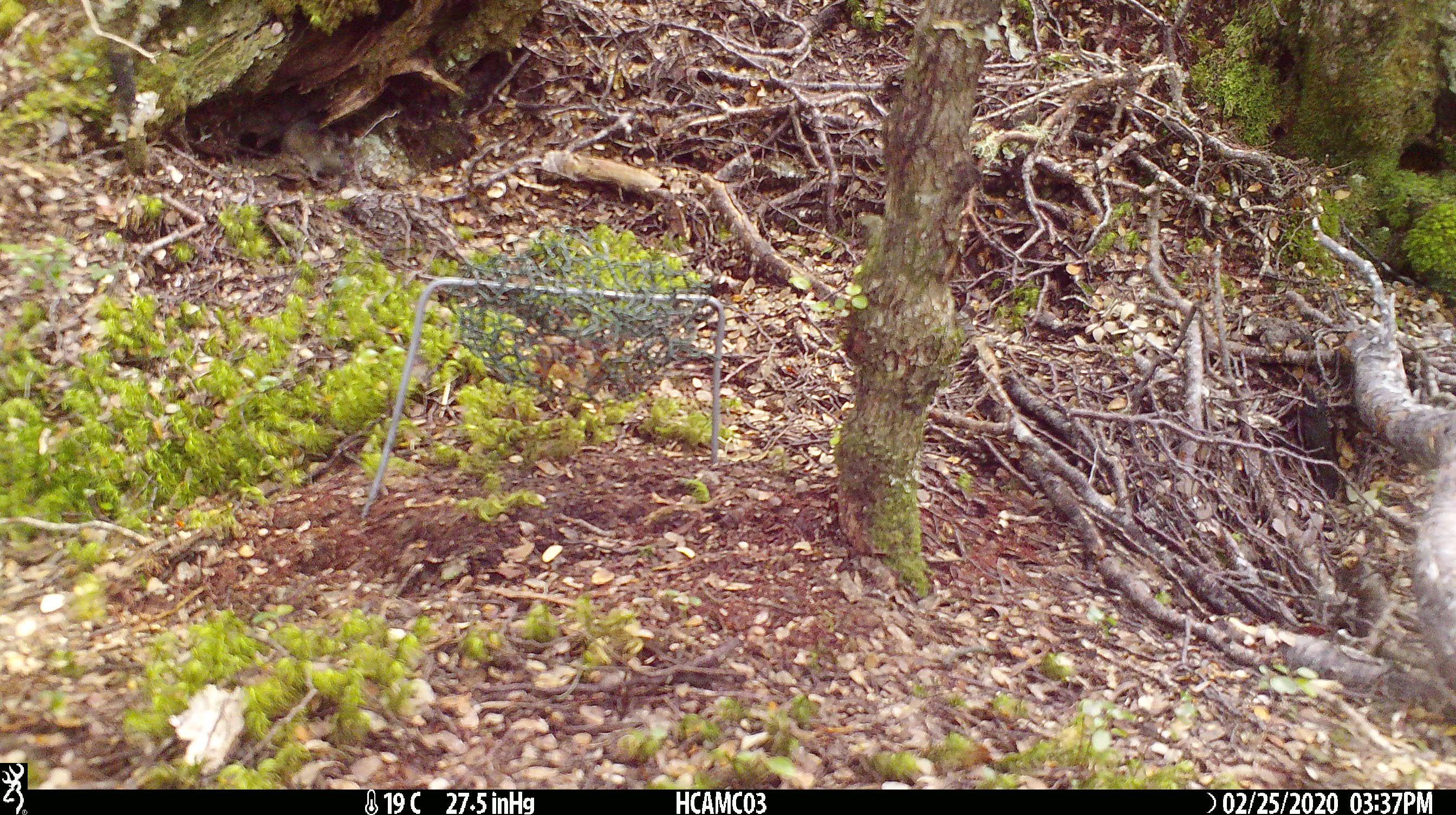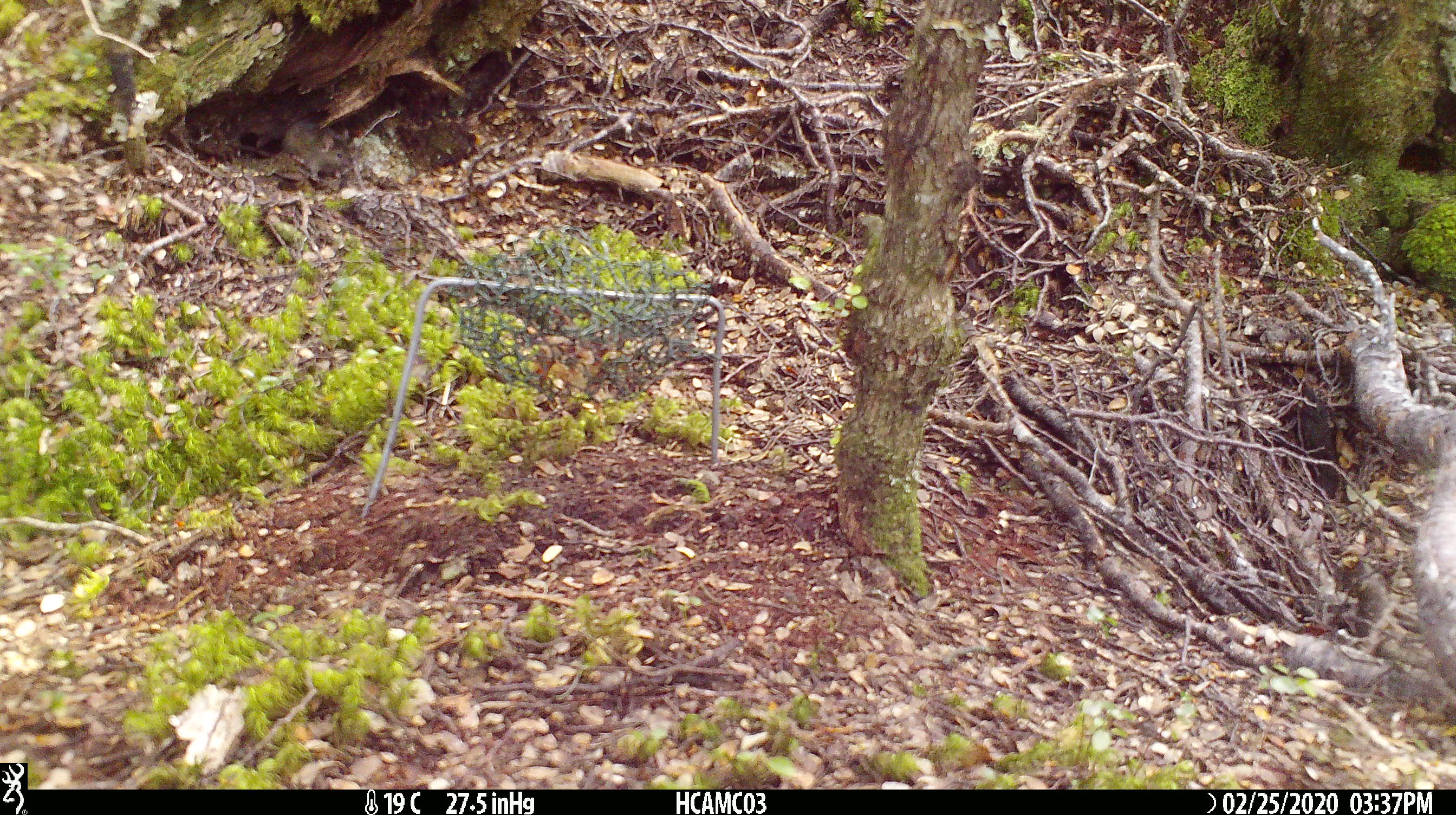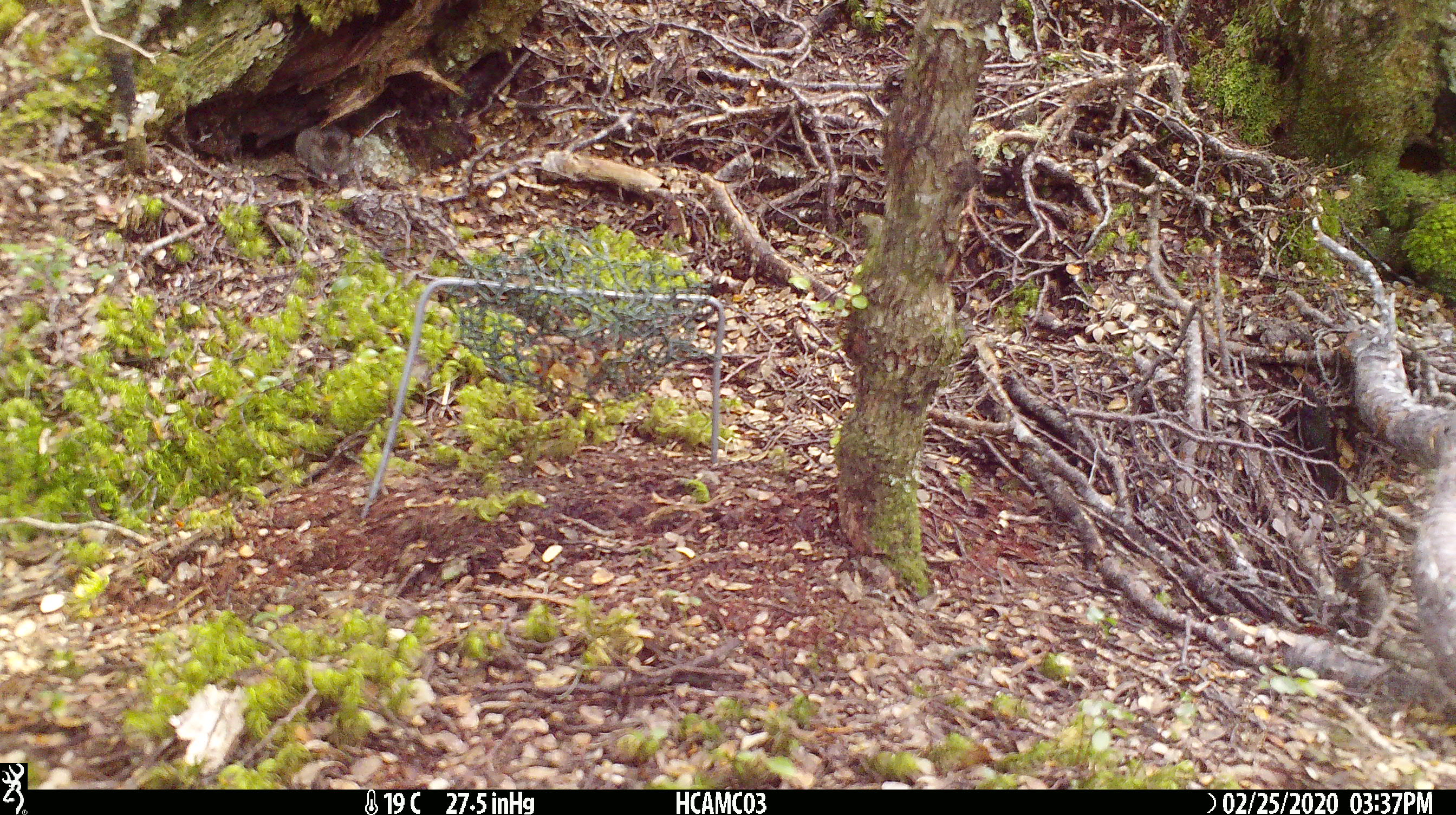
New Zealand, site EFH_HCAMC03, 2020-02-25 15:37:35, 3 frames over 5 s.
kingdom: Animalia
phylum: Chordata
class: Mammalia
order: Rodentia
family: Muridae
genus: Mus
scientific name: Mus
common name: mouse